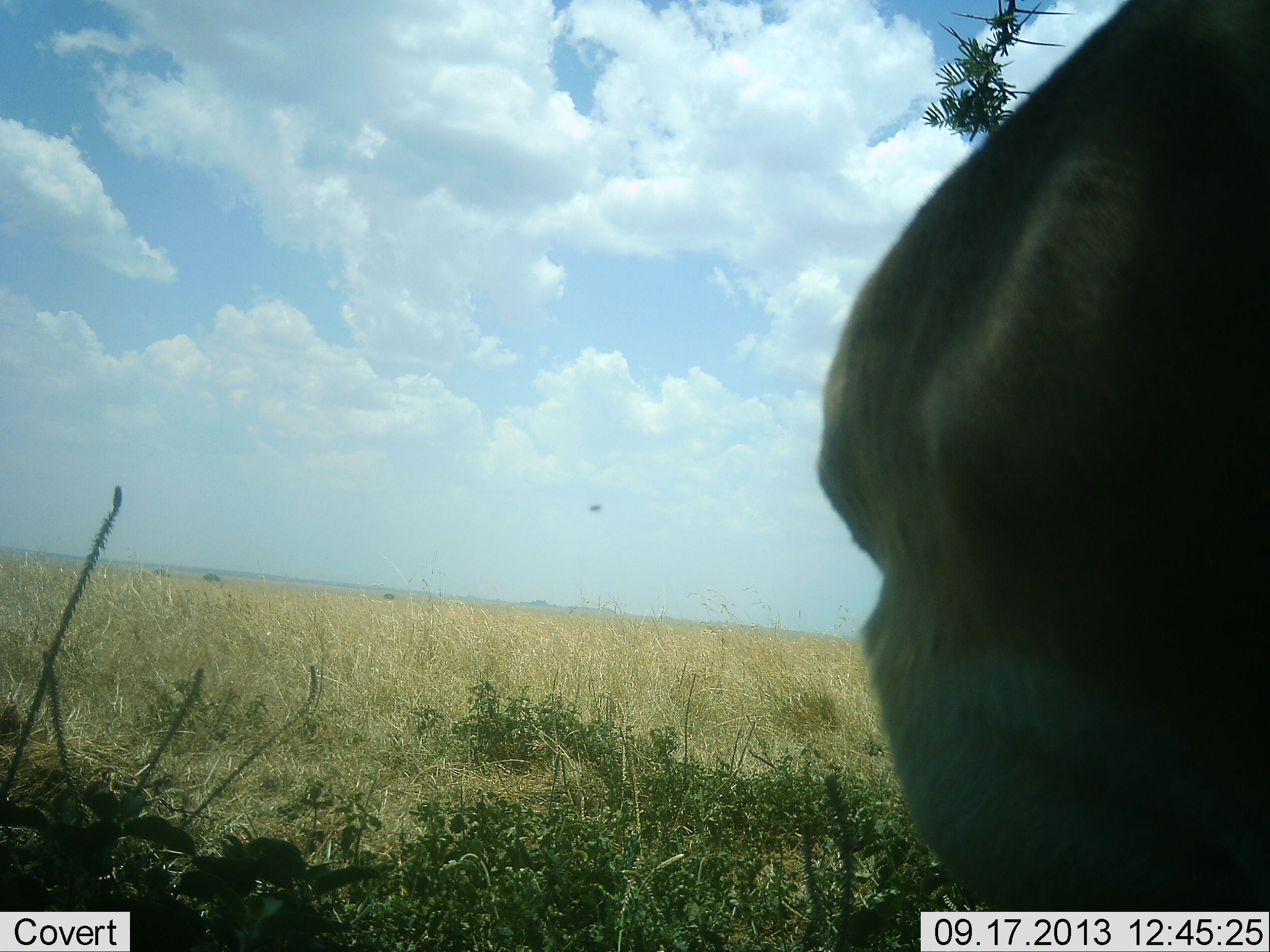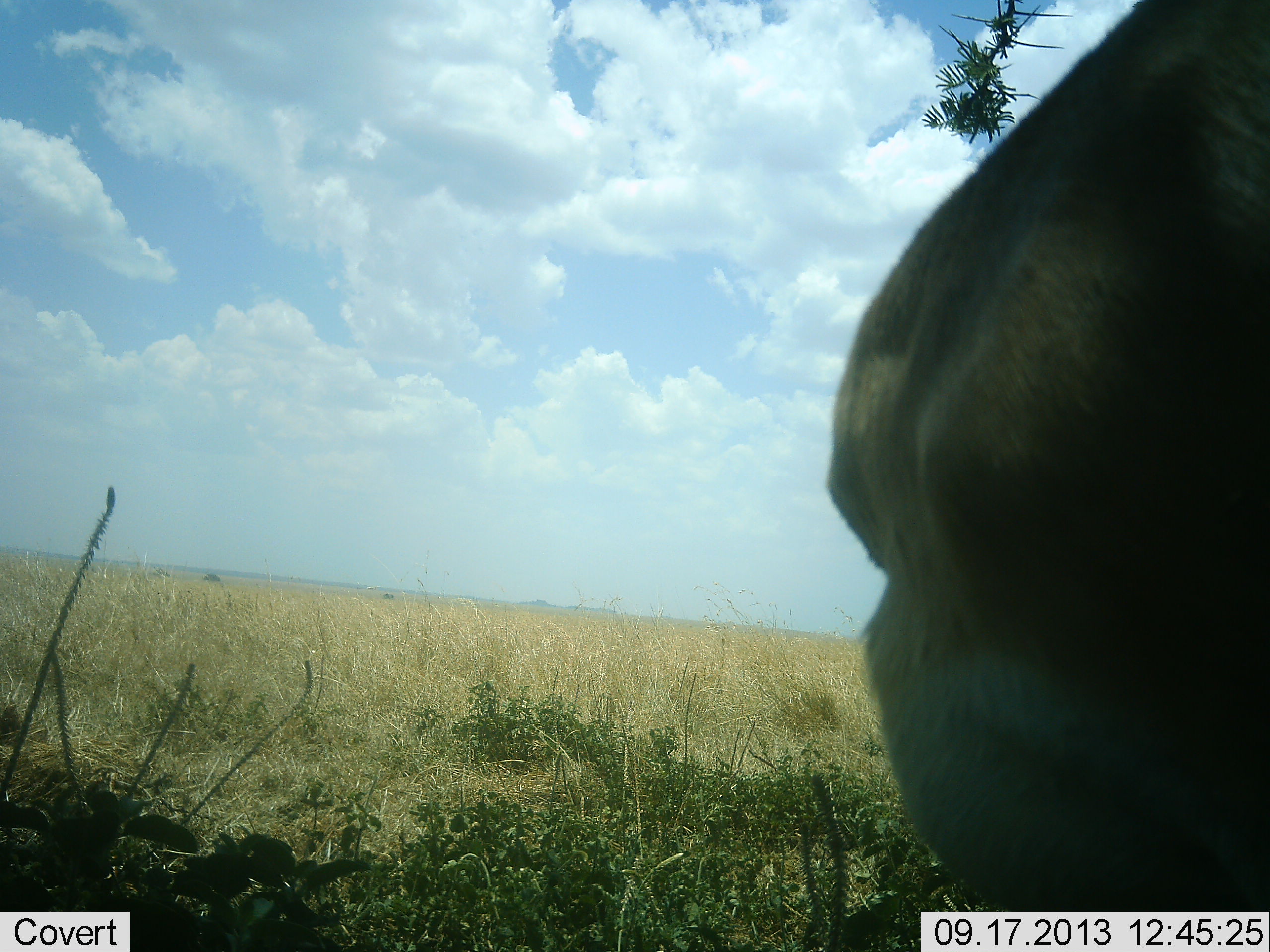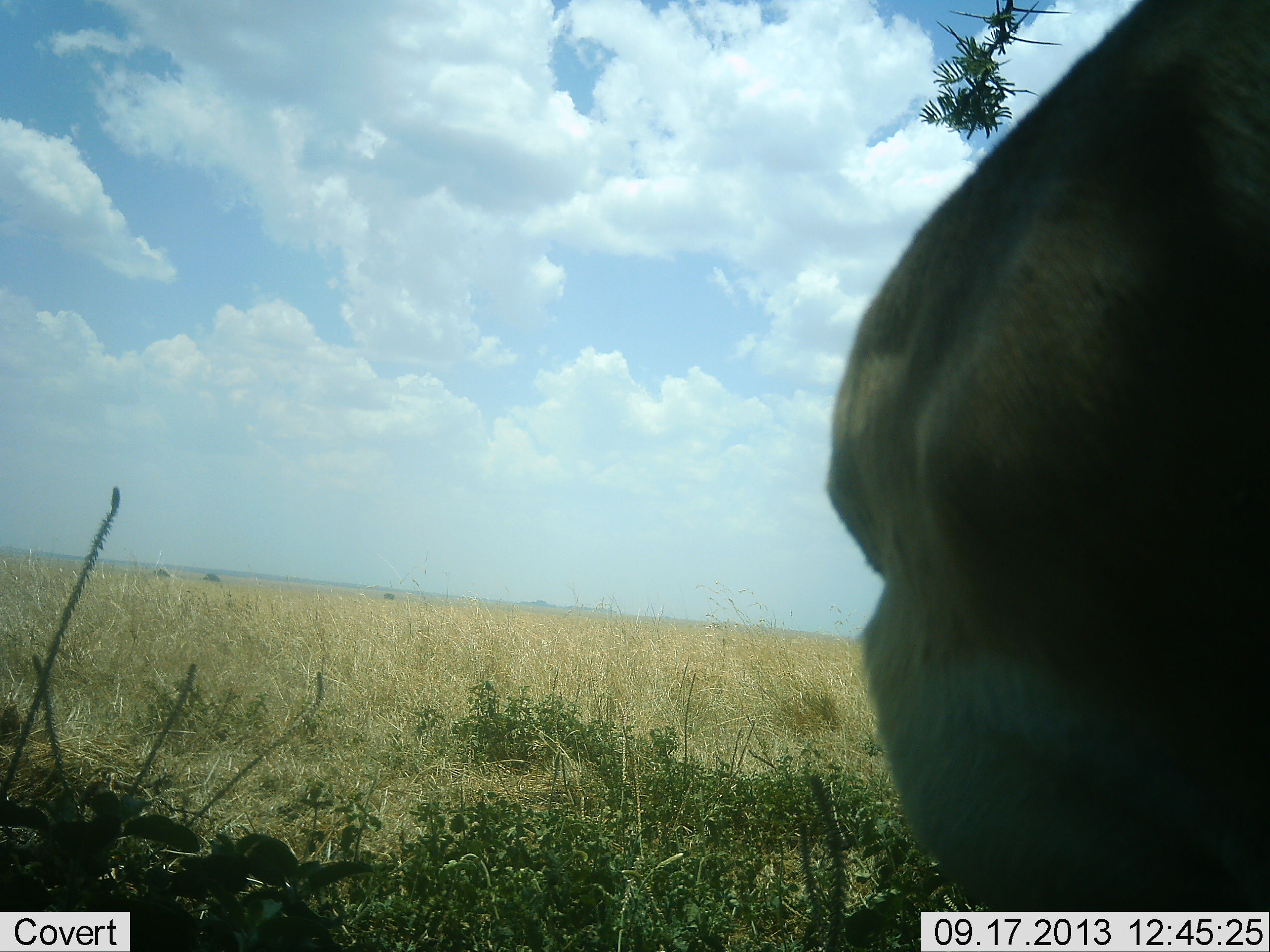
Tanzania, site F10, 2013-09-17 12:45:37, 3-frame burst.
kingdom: Animalia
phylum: Chordata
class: Mammalia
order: Artiodactyla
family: Bovidae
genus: Nanger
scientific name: Nanger granti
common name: grant's gazelle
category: gazellegrants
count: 1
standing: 100%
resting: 0%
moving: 0%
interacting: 0%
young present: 0%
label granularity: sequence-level